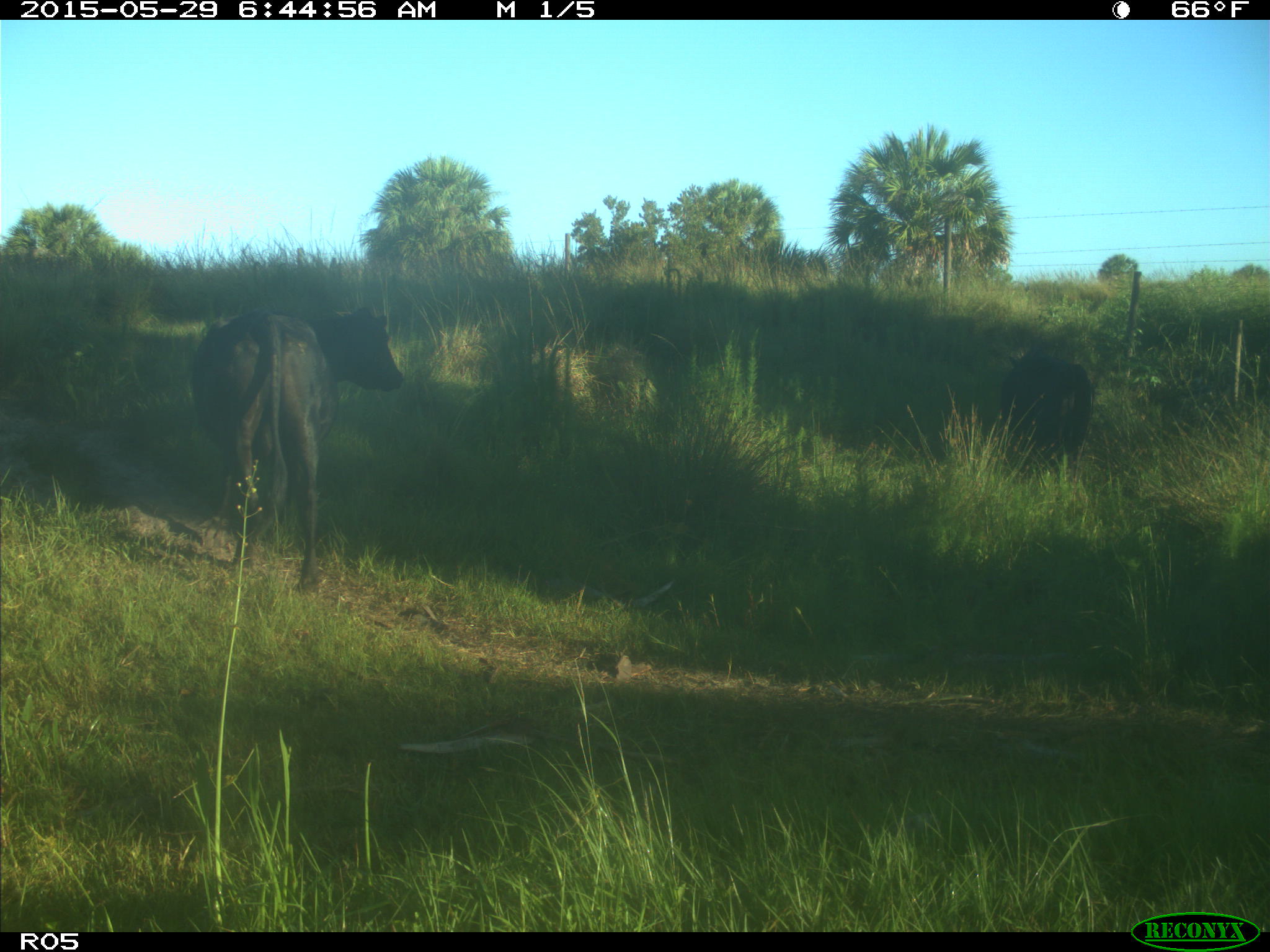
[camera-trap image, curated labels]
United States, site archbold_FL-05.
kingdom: Animalia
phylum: Chordata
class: Mammalia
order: Artiodactyla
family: Bovidae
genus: Bos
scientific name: Bos taurus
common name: domestic cow